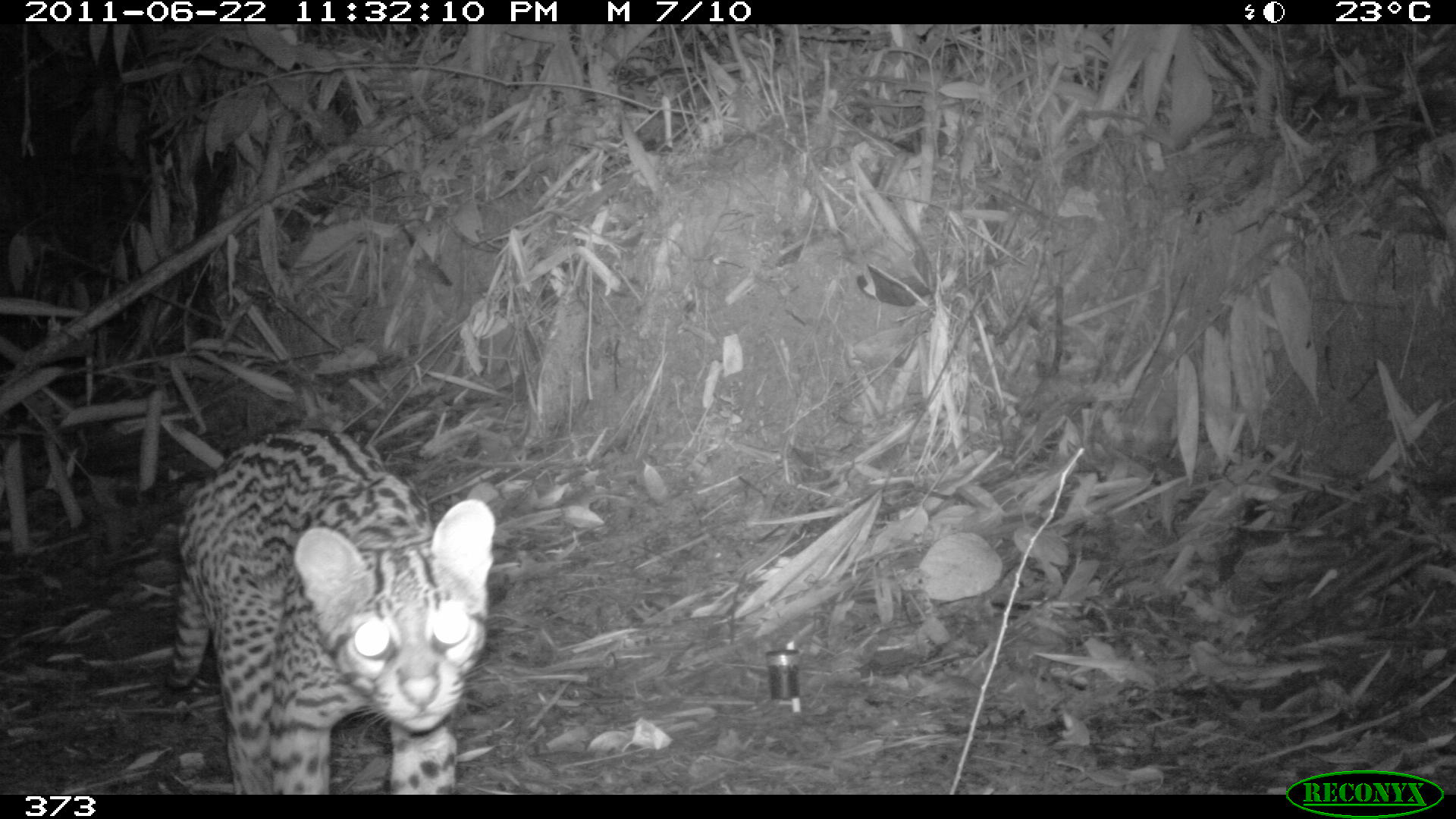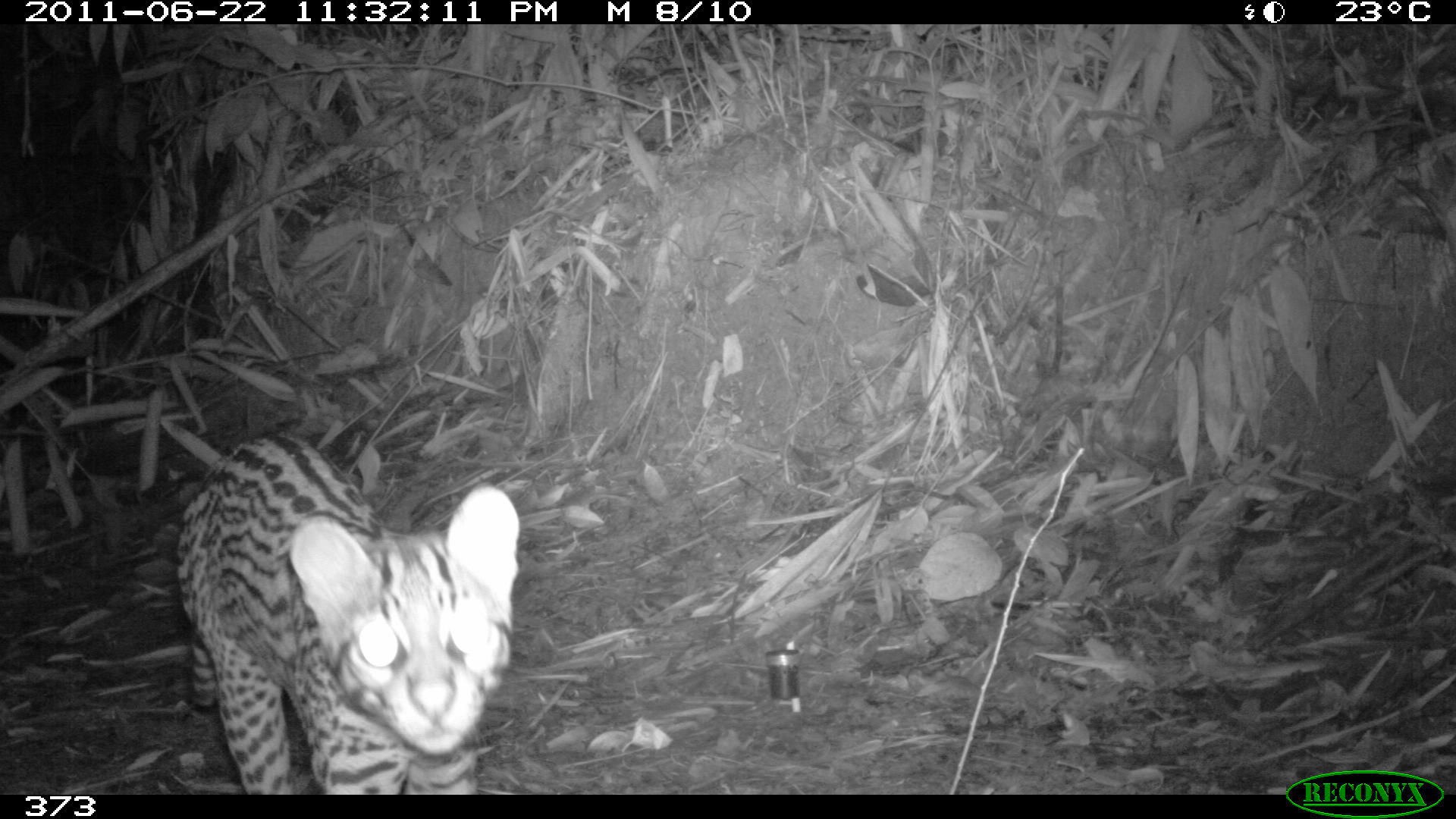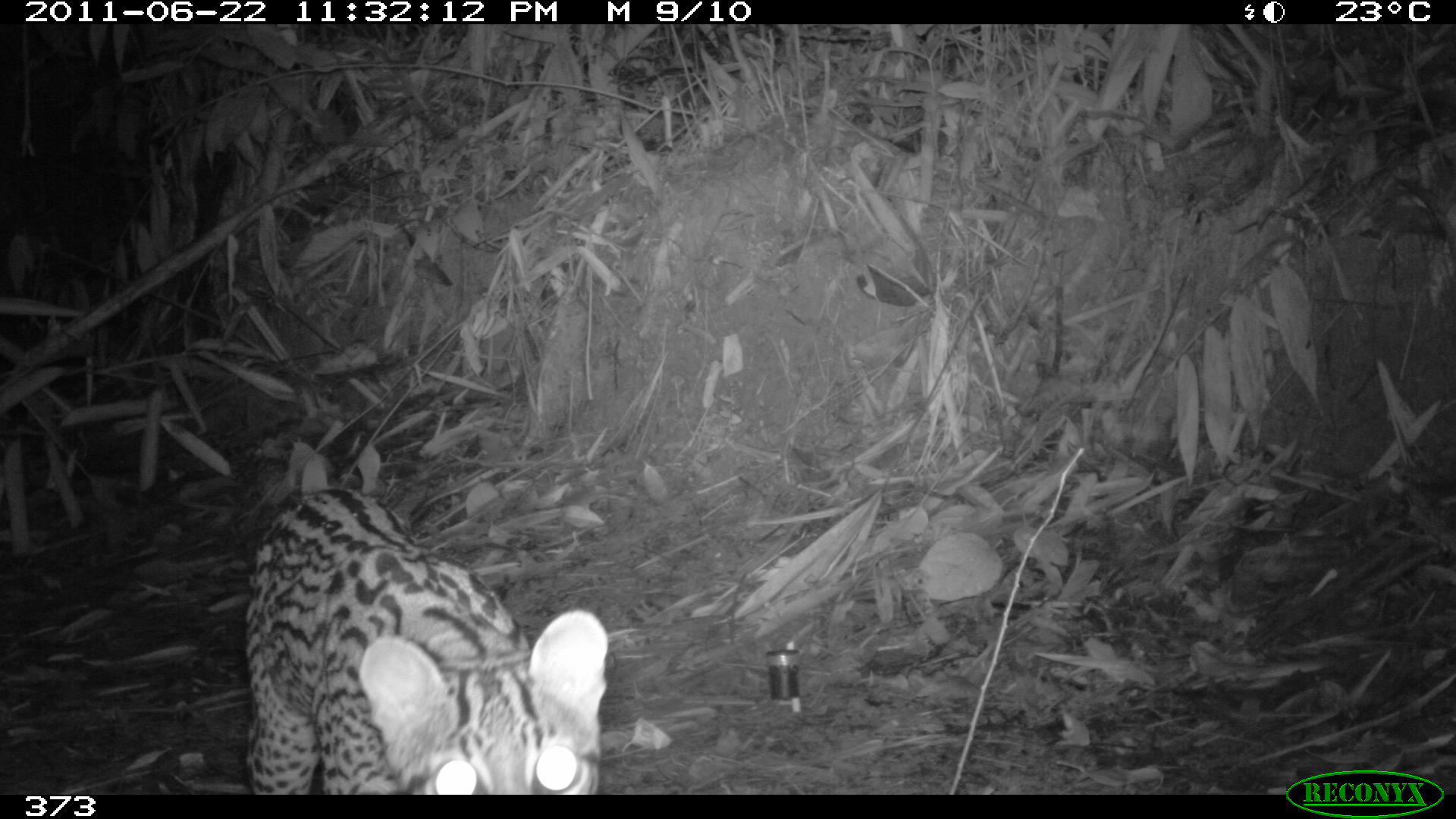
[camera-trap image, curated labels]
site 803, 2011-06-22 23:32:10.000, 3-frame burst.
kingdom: Animalia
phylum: Chordata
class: Mammalia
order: Carnivora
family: Felidae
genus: Leopardus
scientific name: Leopardus pardalis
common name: ocelot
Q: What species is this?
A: Leopardus pardalis (ocelot).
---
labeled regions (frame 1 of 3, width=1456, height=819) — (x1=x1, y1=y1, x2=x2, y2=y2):
leopardus pardalis: (x1=168, y1=426, x2=498, y2=794)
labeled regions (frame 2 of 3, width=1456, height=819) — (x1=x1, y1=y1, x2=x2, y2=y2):
leopardus pardalis: (x1=178, y1=435, x2=522, y2=796)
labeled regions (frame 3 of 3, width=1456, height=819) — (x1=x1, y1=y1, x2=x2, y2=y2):
leopardus pardalis: (x1=246, y1=489, x2=609, y2=795)